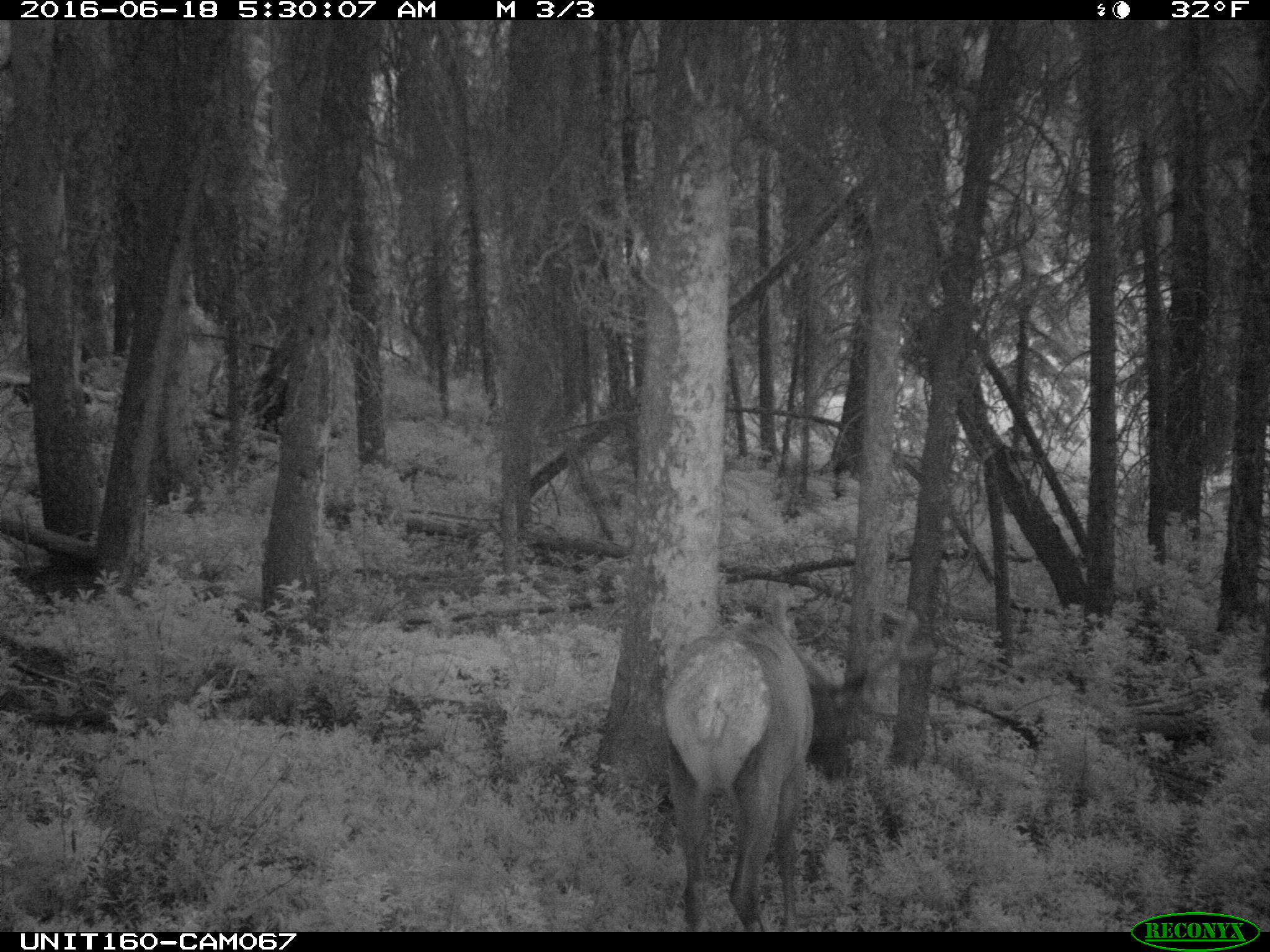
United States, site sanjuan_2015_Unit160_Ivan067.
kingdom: Animalia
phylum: Chordata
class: Mammalia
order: Artiodactyla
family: Cervidae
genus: Cervus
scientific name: Cervus elaphus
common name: red deer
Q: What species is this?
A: Cervus elaphus (red deer).